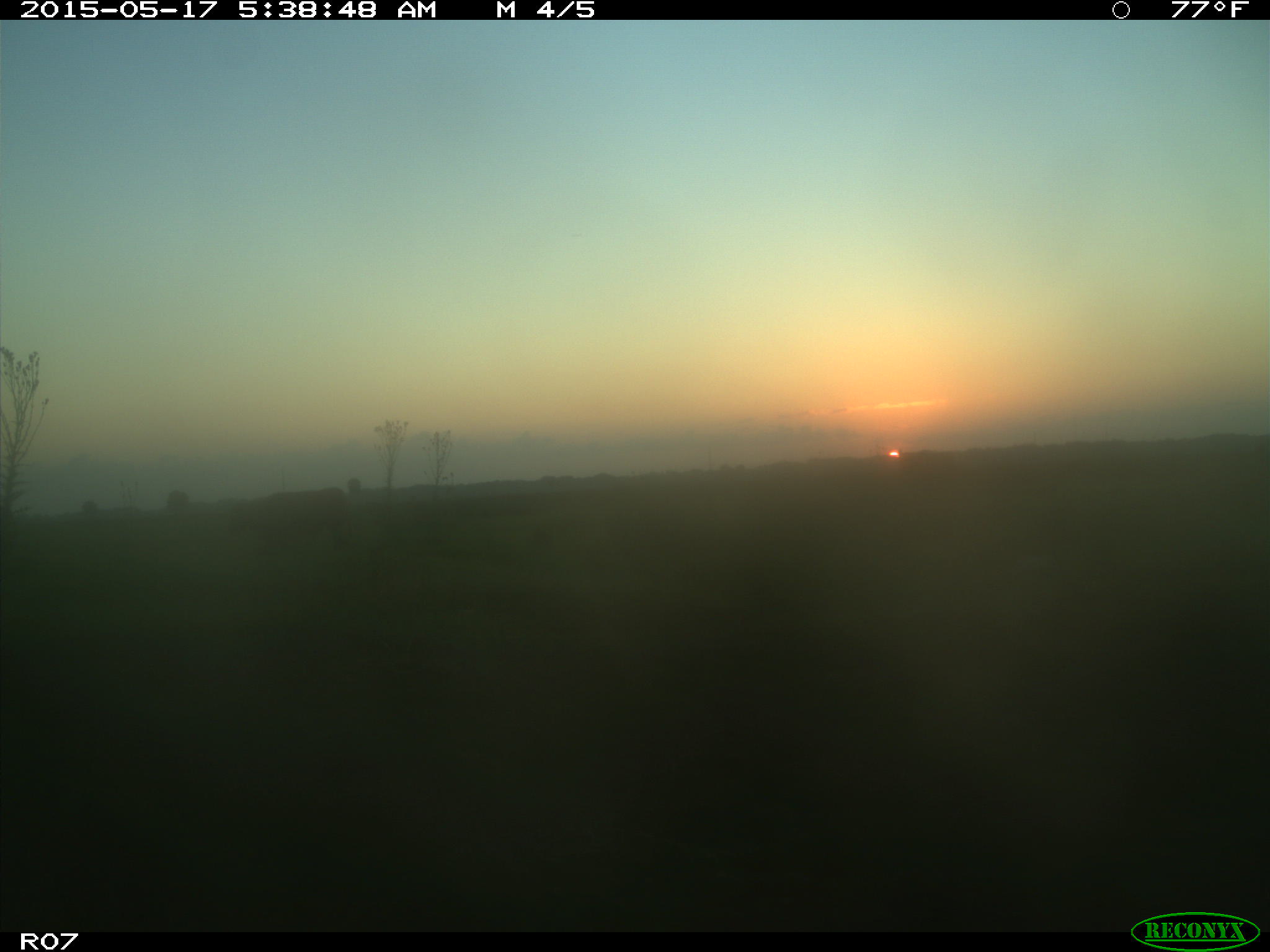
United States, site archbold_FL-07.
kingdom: Animalia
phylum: Chordata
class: Mammalia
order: Artiodactyla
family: Bovidae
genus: Bos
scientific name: Bos taurus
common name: domestic cow